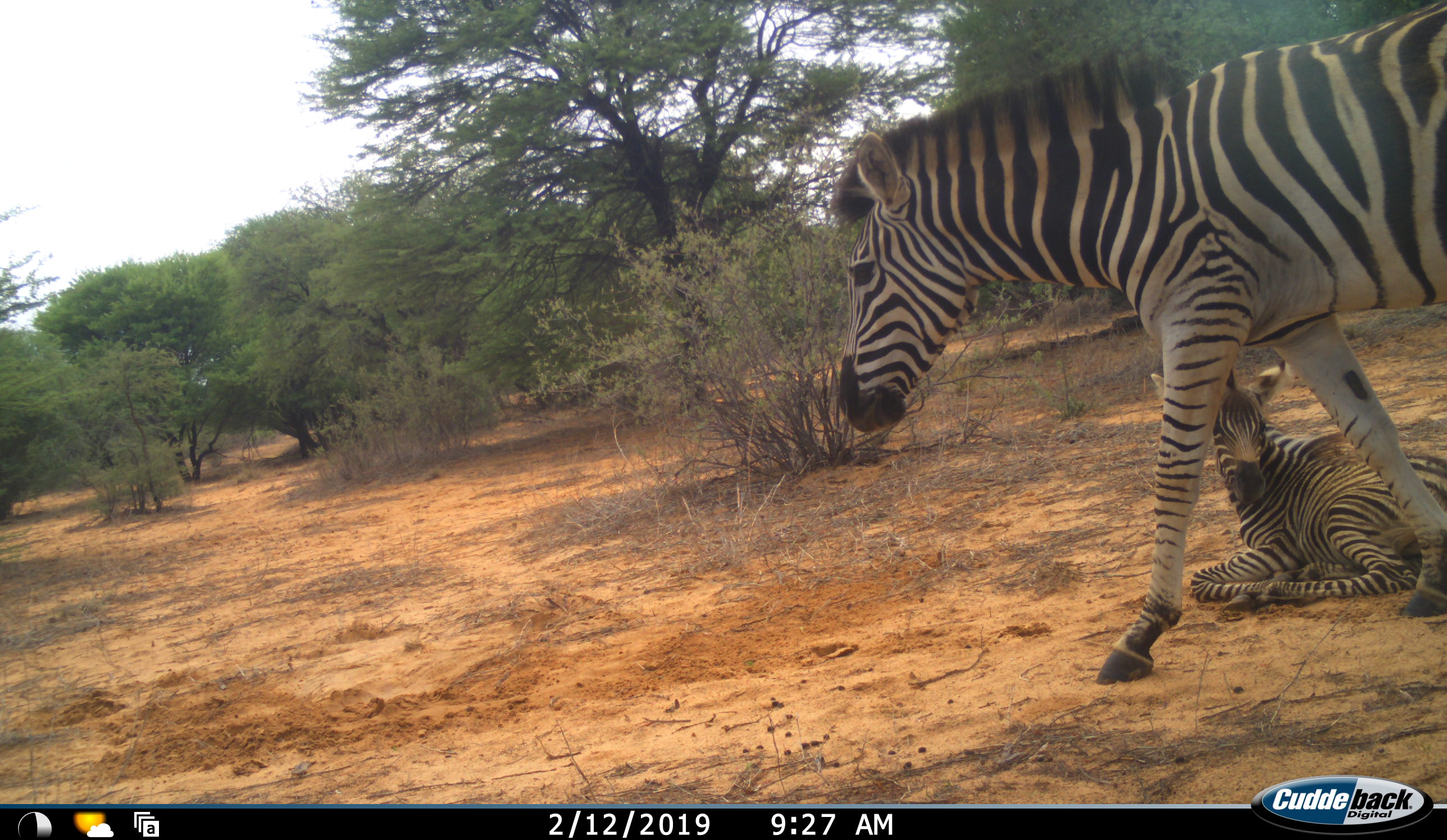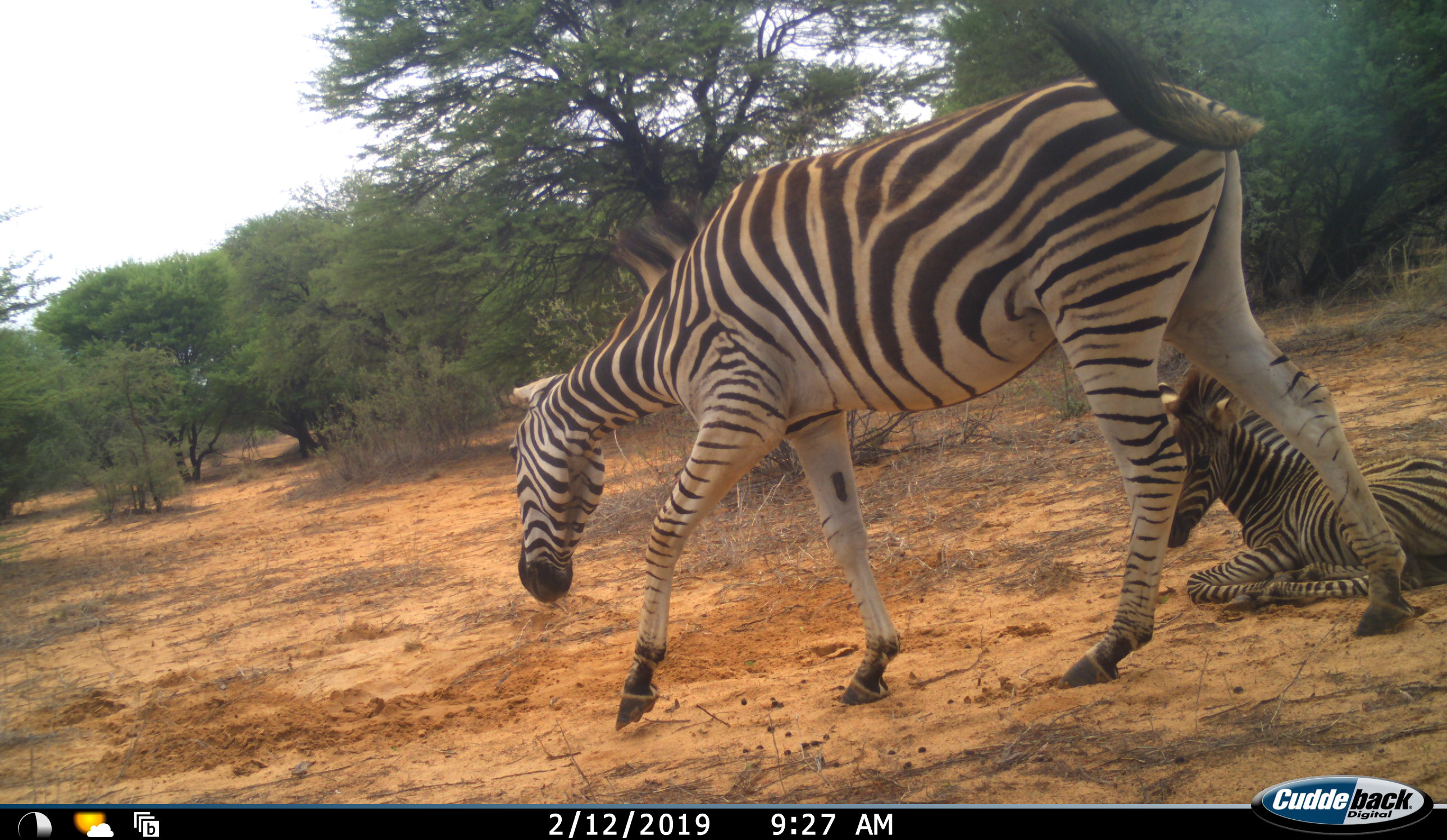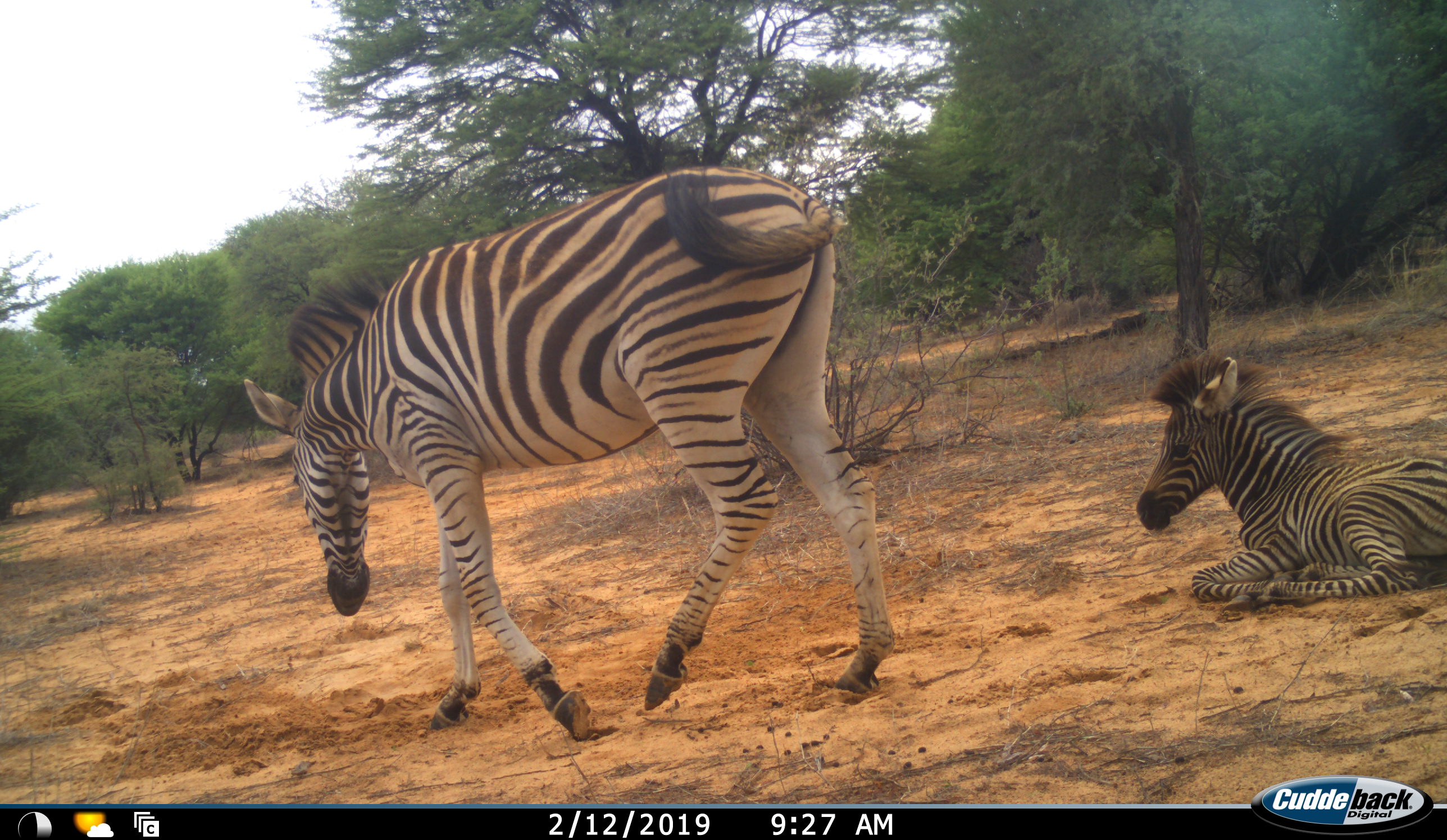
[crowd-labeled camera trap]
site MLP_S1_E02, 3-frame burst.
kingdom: Animalia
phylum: Chordata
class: Mammalia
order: Perissodactyla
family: Equidae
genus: Equus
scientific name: Equus quagga burchellii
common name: burchell's zebra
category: zebraburchells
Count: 2.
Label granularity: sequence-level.